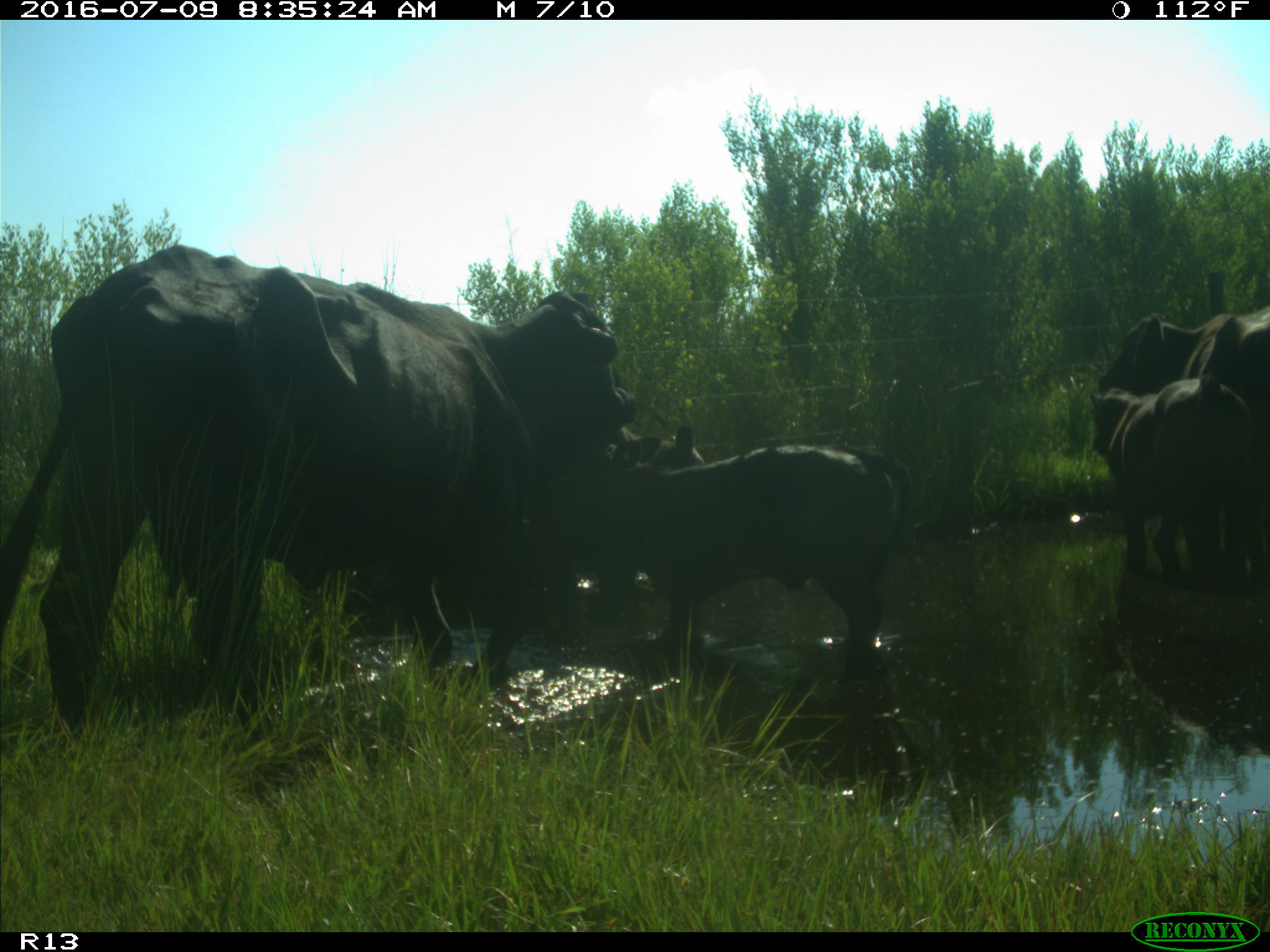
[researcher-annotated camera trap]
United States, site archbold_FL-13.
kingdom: Animalia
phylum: Chordata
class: Mammalia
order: Artiodactyla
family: Bovidae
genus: Bos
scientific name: Bos taurus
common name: domestic cow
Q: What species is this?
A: Bos taurus (domestic cow).